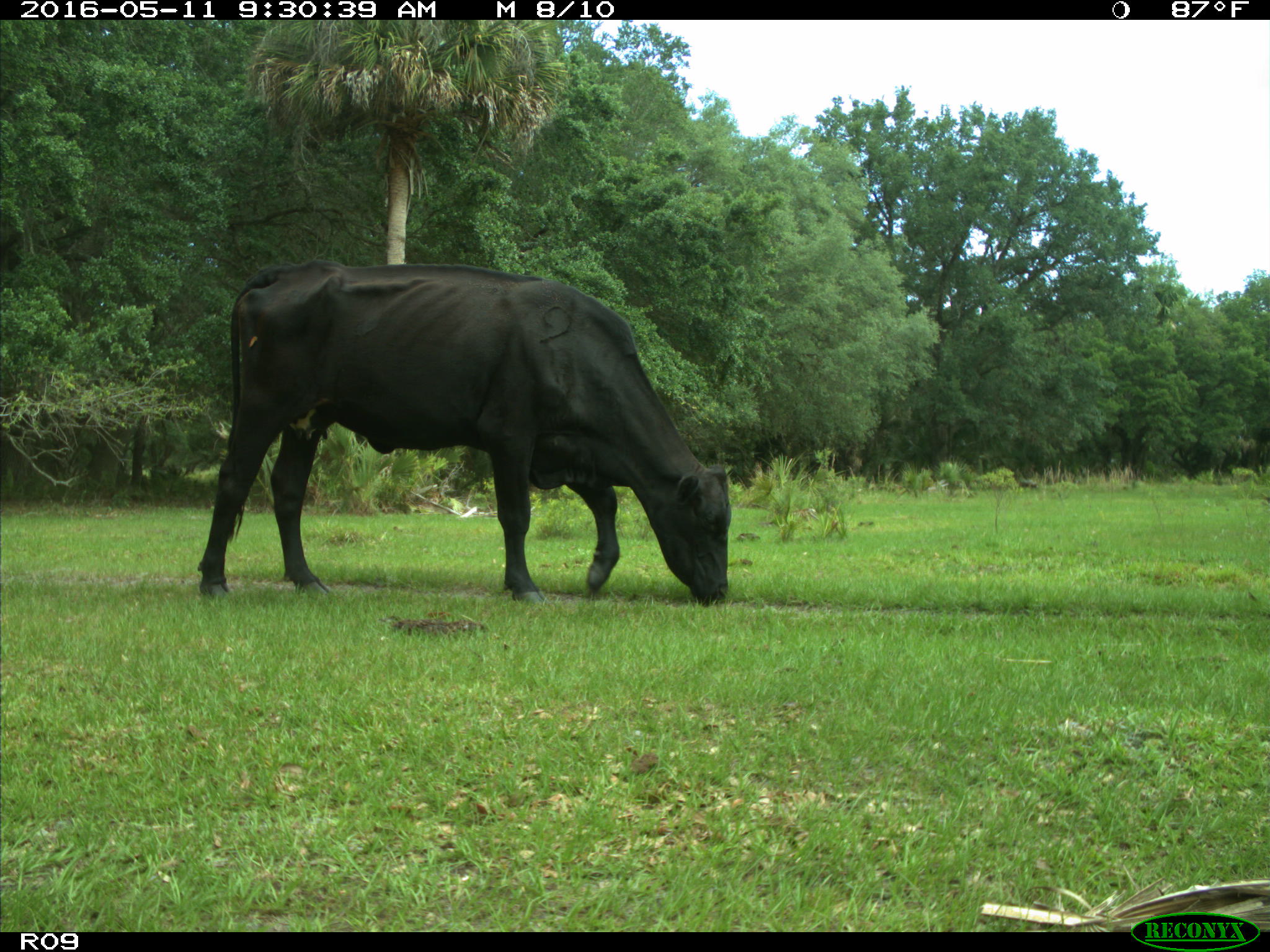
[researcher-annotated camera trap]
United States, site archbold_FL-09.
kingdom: Animalia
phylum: Chordata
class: Mammalia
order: Artiodactyla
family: Bovidae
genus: Bos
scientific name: Bos taurus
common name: domestic cow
Bos taurus (domestic cow).